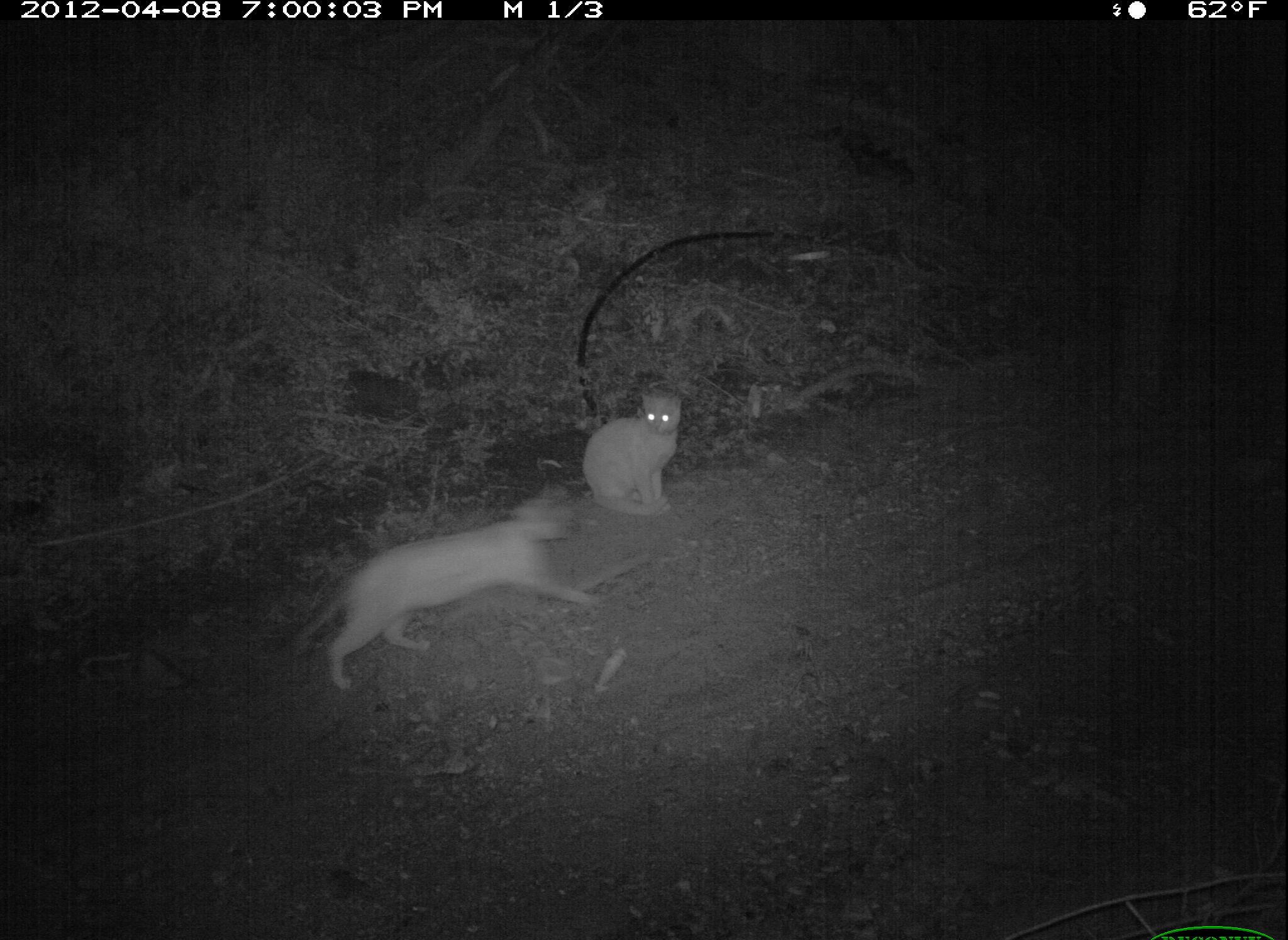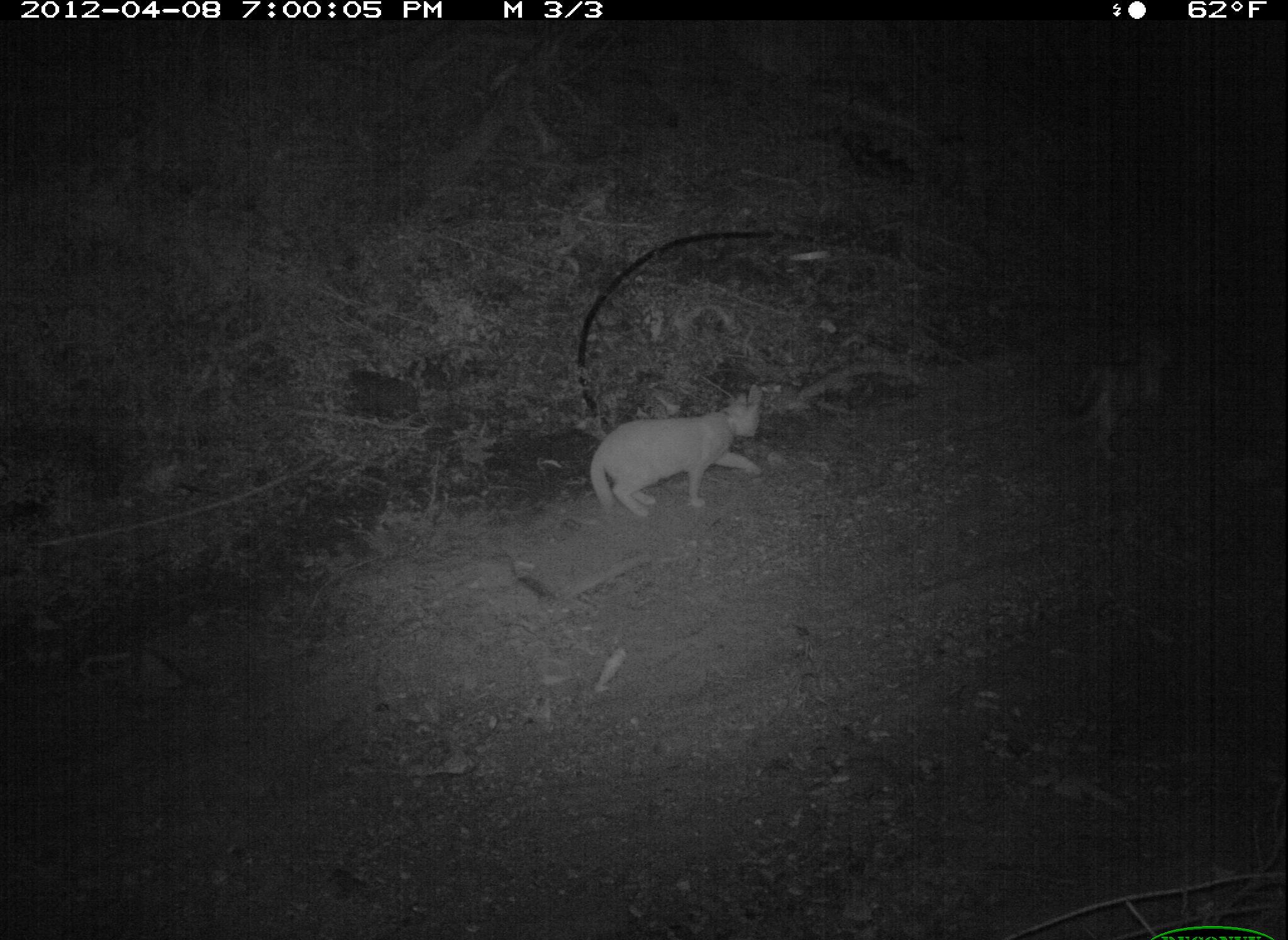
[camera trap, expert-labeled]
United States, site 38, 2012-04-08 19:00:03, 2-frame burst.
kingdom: Animalia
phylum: Chordata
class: Mammalia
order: Carnivora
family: Felidae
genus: Felis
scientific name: Felis catus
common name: cat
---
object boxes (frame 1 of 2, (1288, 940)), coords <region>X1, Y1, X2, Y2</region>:
cat: <region>324, 509, 610, 660</region>; <region>575, 390, 715, 528</region>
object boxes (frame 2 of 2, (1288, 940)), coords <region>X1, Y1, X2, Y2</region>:
cat: <region>588, 385, 773, 527</region>; <region>1066, 312, 1187, 449</region>